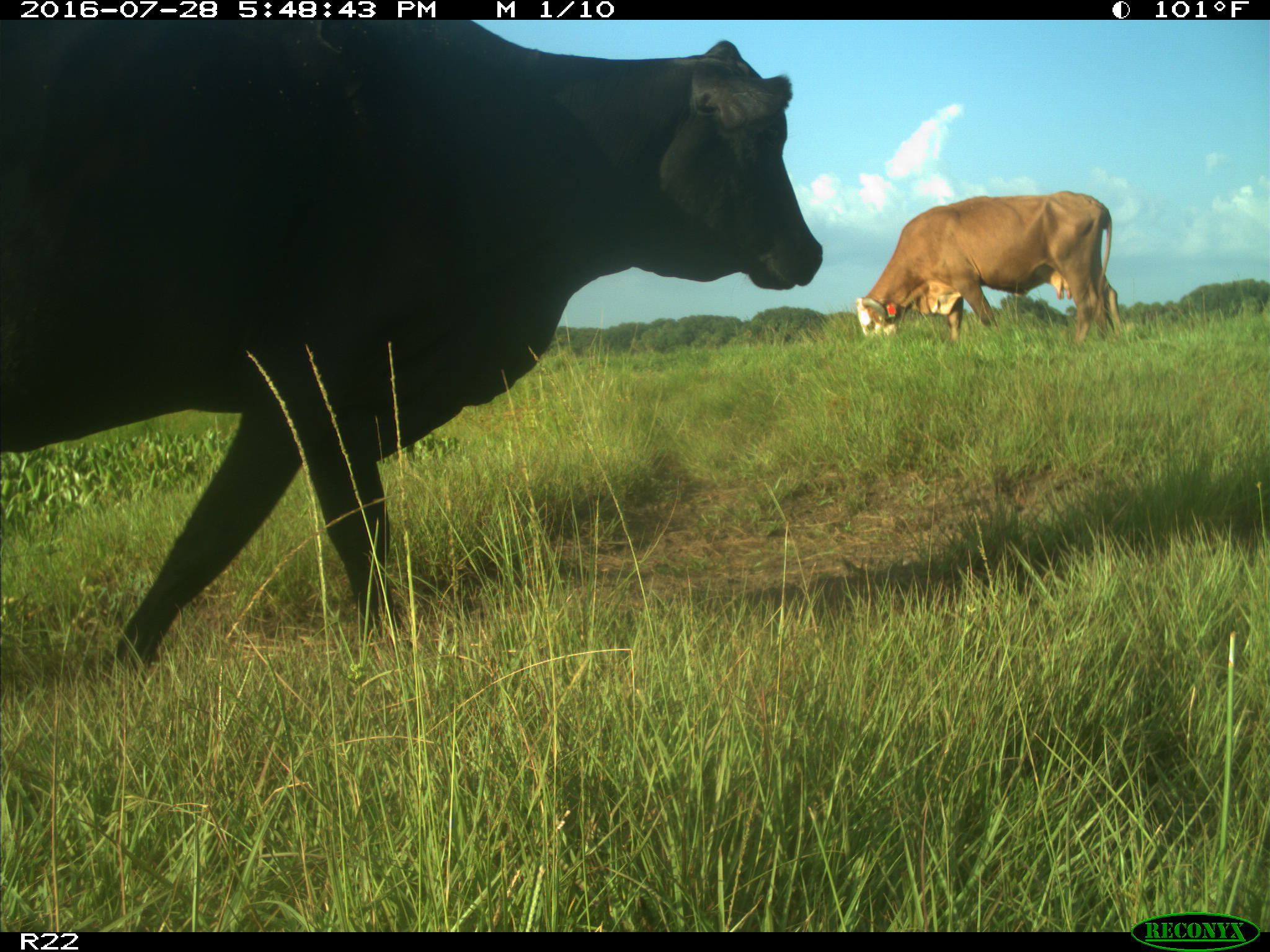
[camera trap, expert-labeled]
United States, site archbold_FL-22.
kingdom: Animalia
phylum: Chordata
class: Mammalia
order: Artiodactyla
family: Bovidae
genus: Bos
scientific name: Bos taurus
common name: domestic cow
Bos taurus (domestic cow).